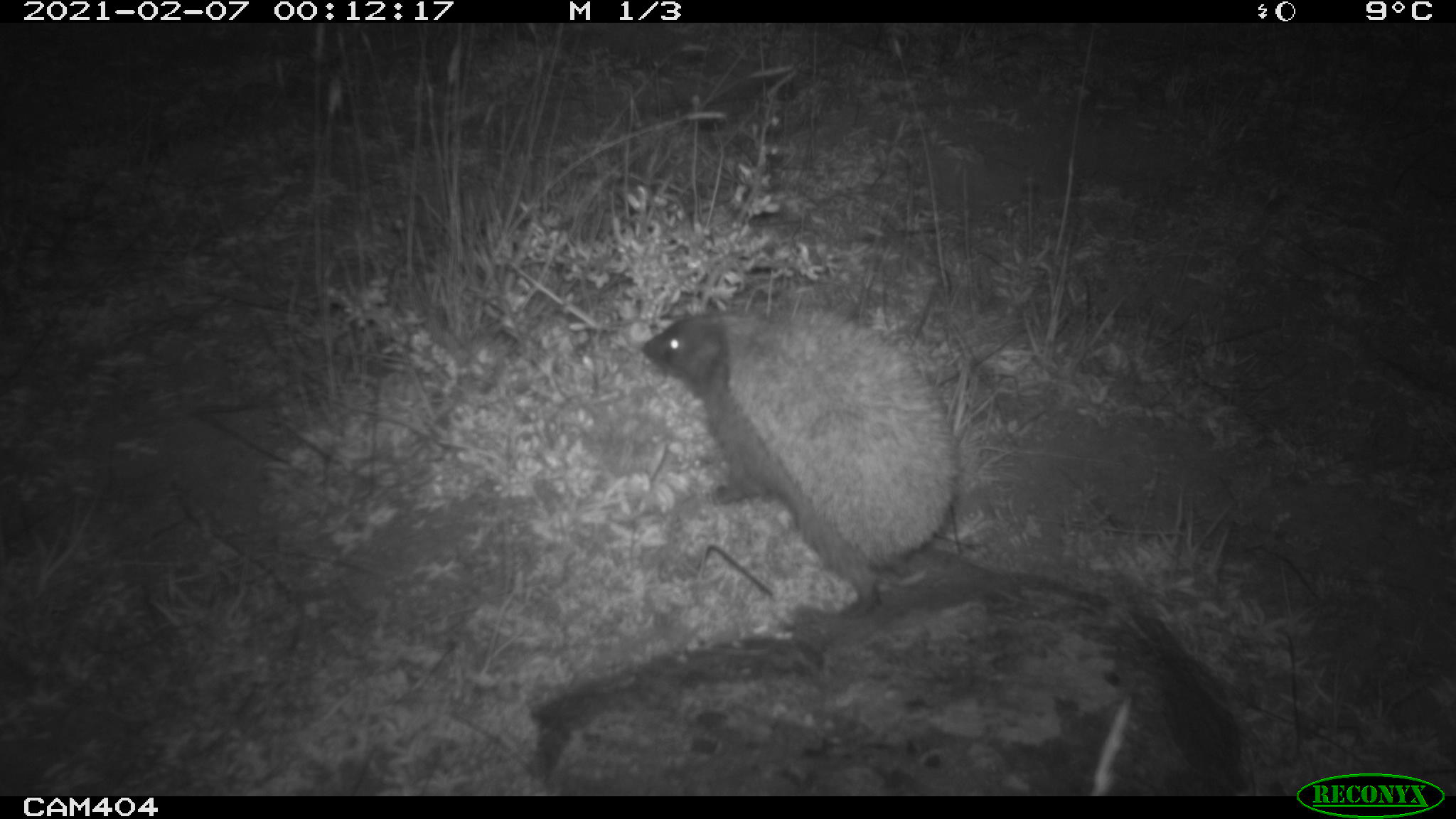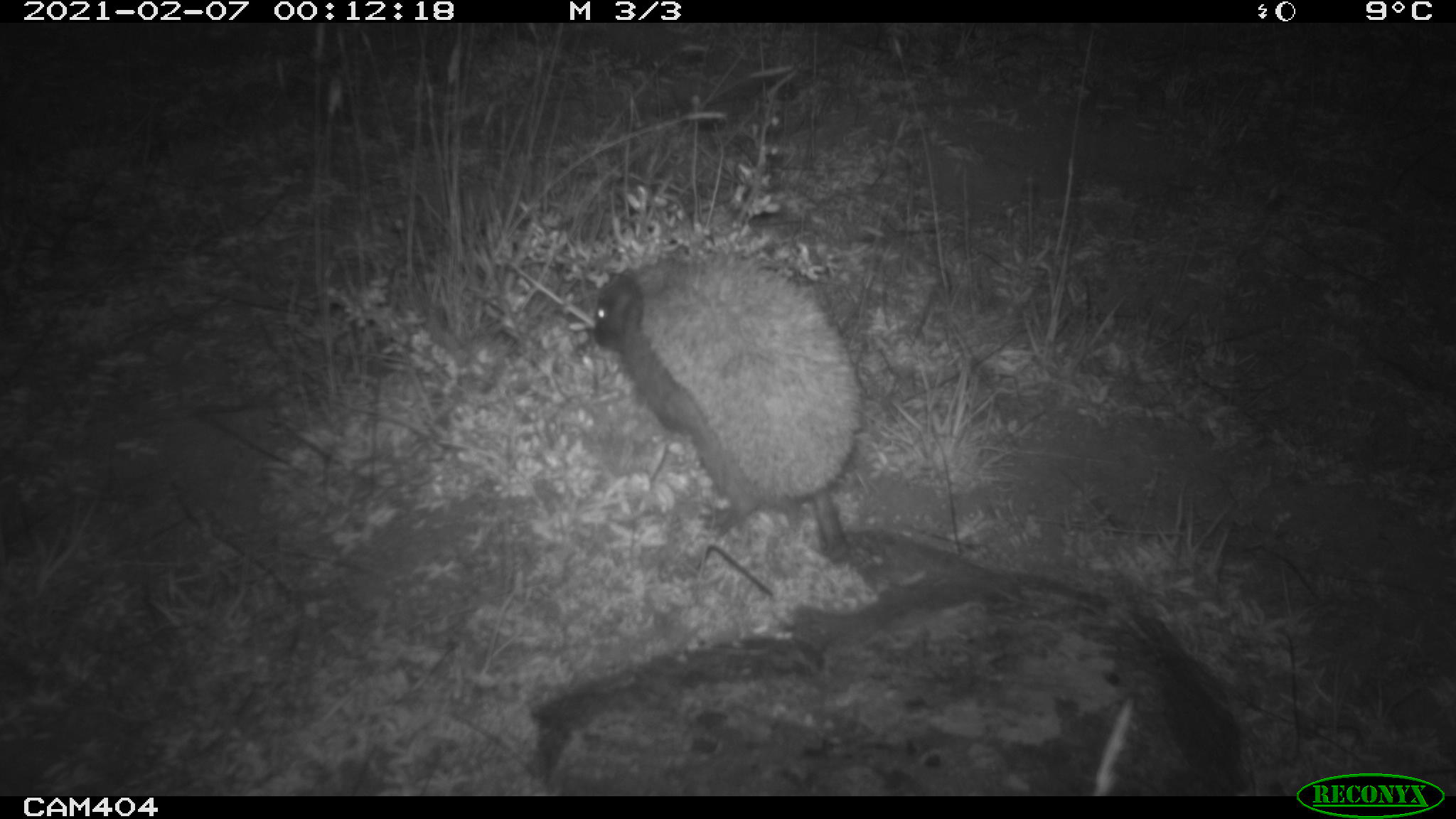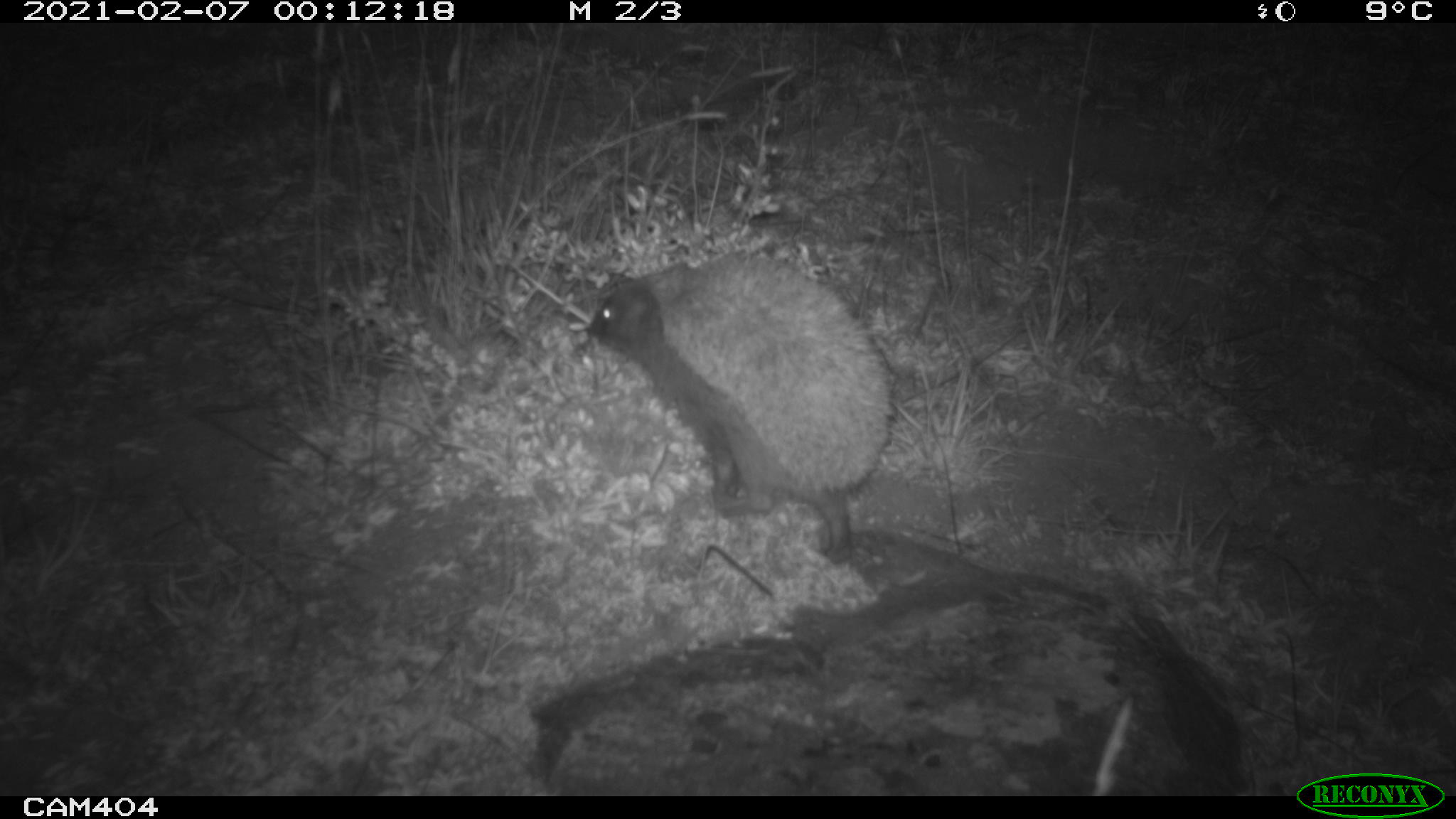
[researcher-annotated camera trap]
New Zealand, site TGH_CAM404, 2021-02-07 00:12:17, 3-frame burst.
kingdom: Animalia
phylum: Chordata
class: Mammalia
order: Eulipotyphla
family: Erinaceidae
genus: Erinaceus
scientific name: Erinaceus europaeus europaeus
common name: european hedgehog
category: hedgehog